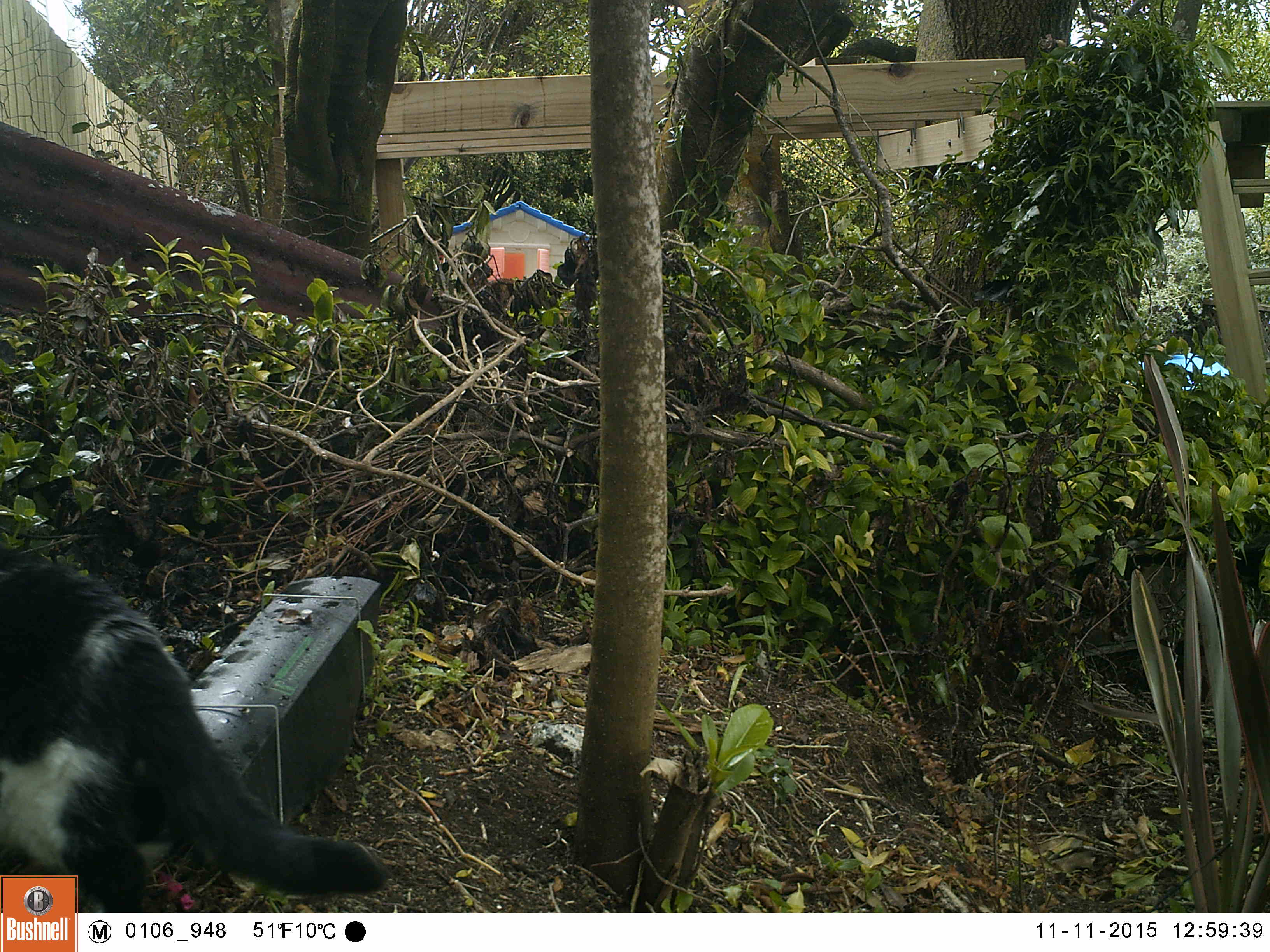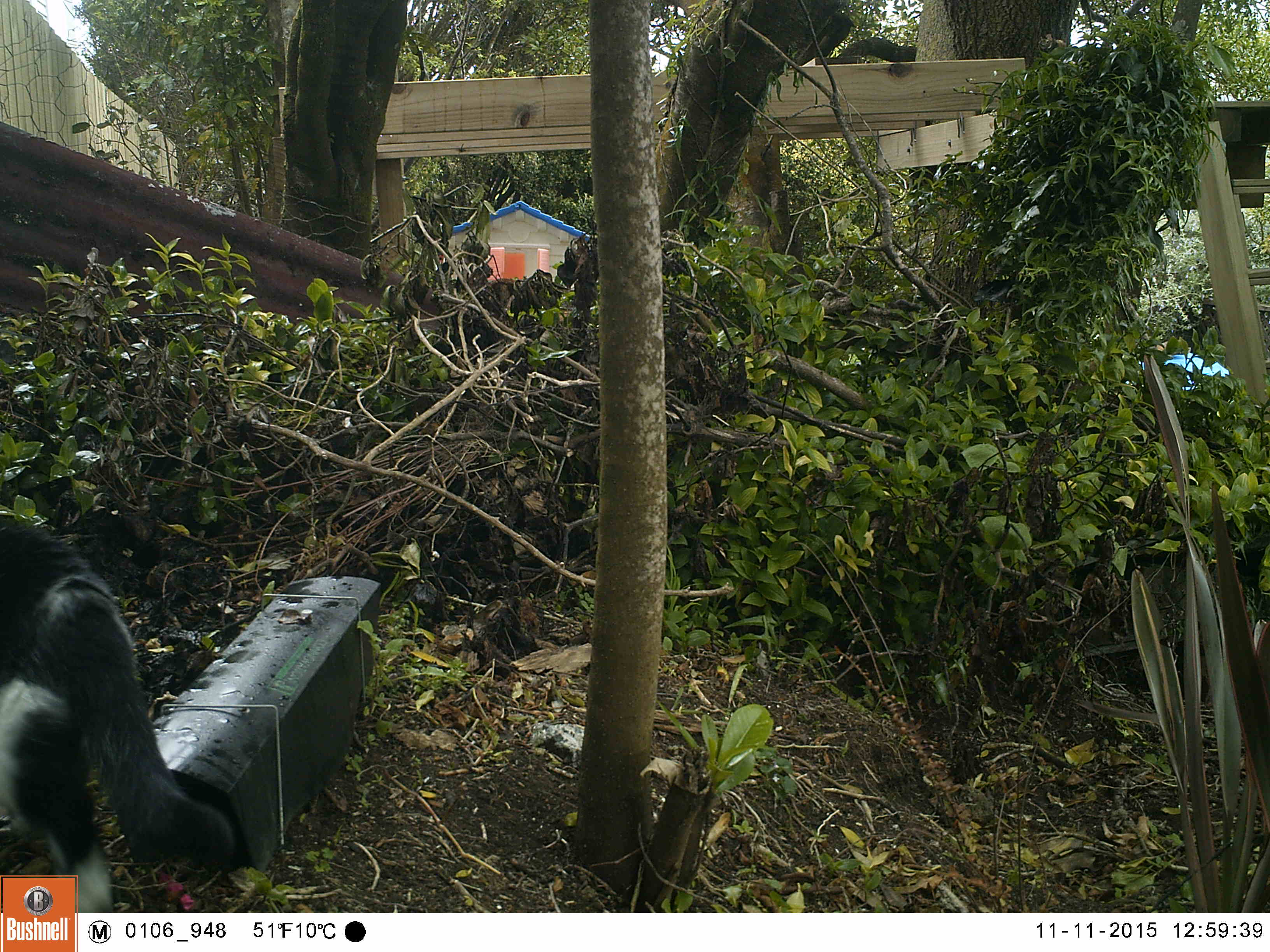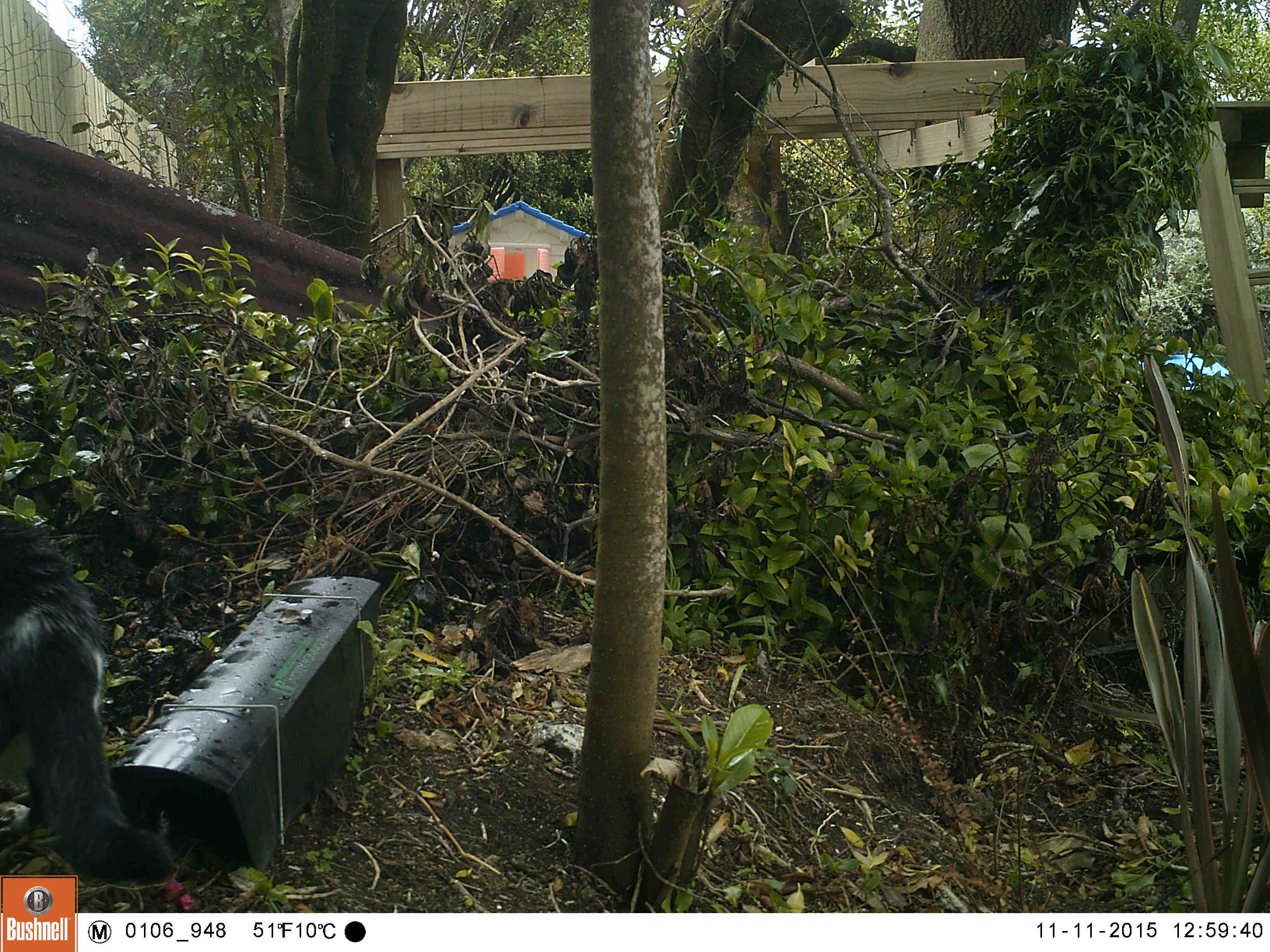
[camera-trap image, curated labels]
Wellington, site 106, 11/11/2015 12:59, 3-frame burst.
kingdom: Animalia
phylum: Chordata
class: Mammalia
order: Carnivora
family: Felidae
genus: Felis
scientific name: Felis catus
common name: cat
Cat (Felis catus).